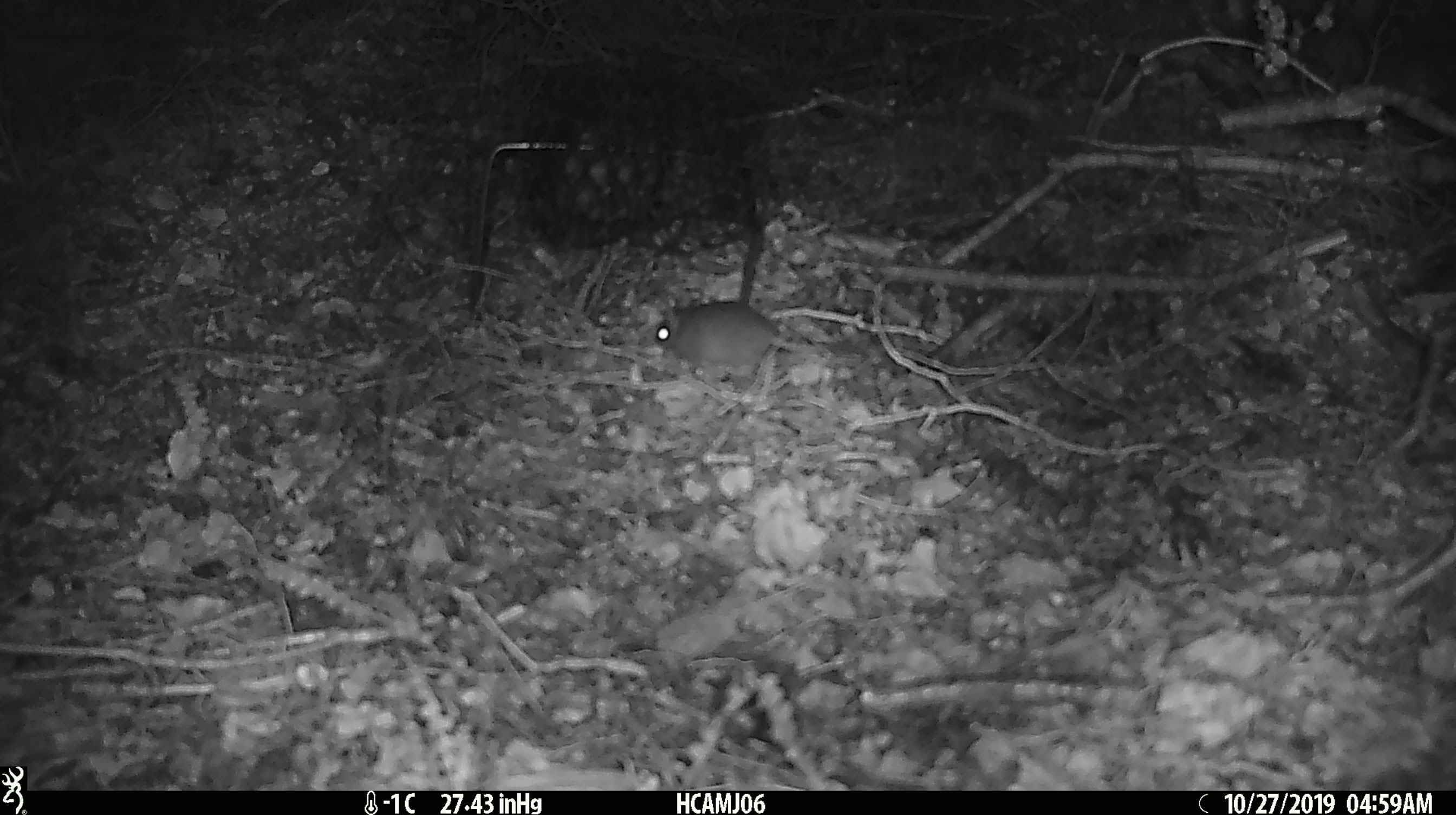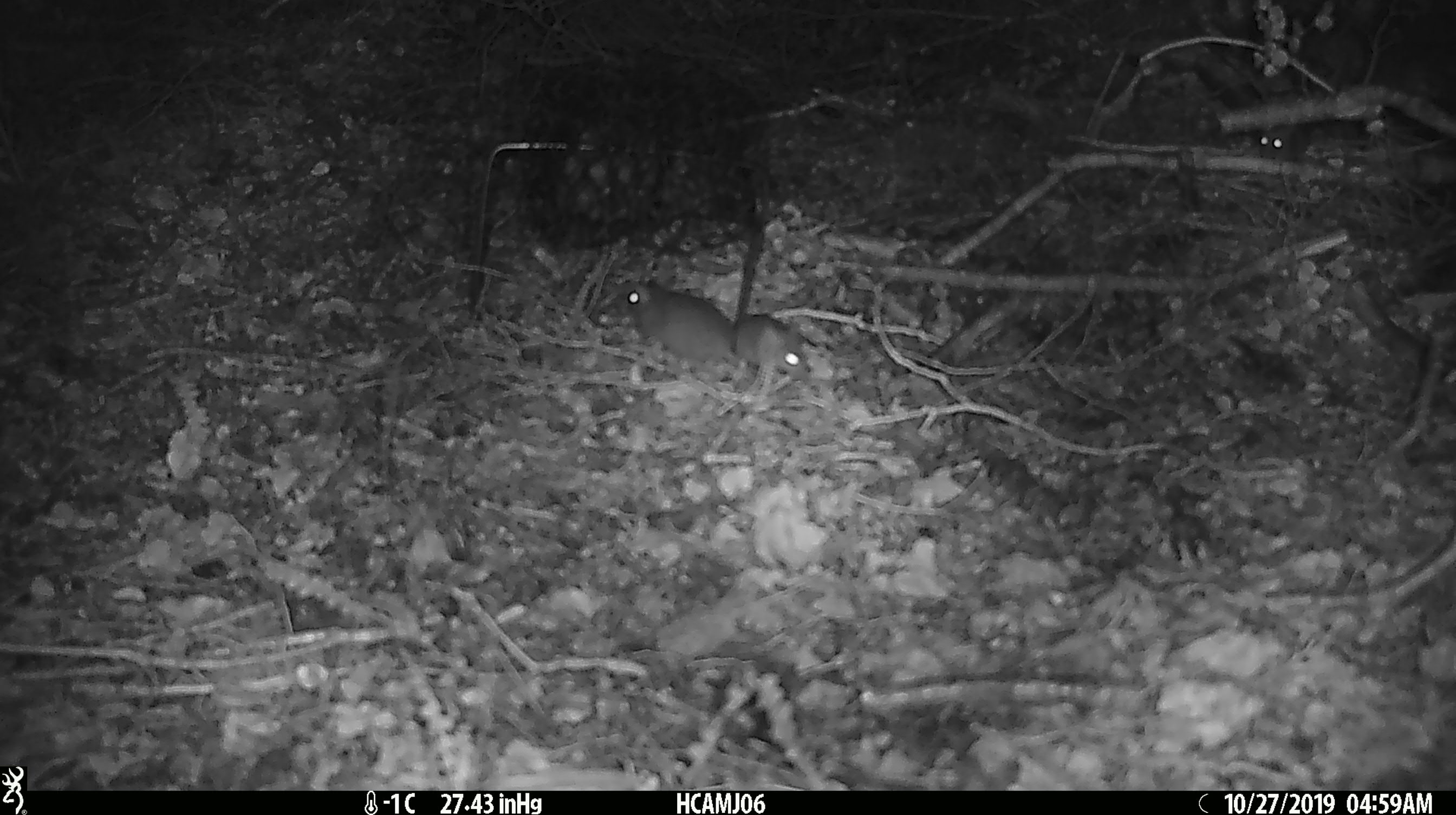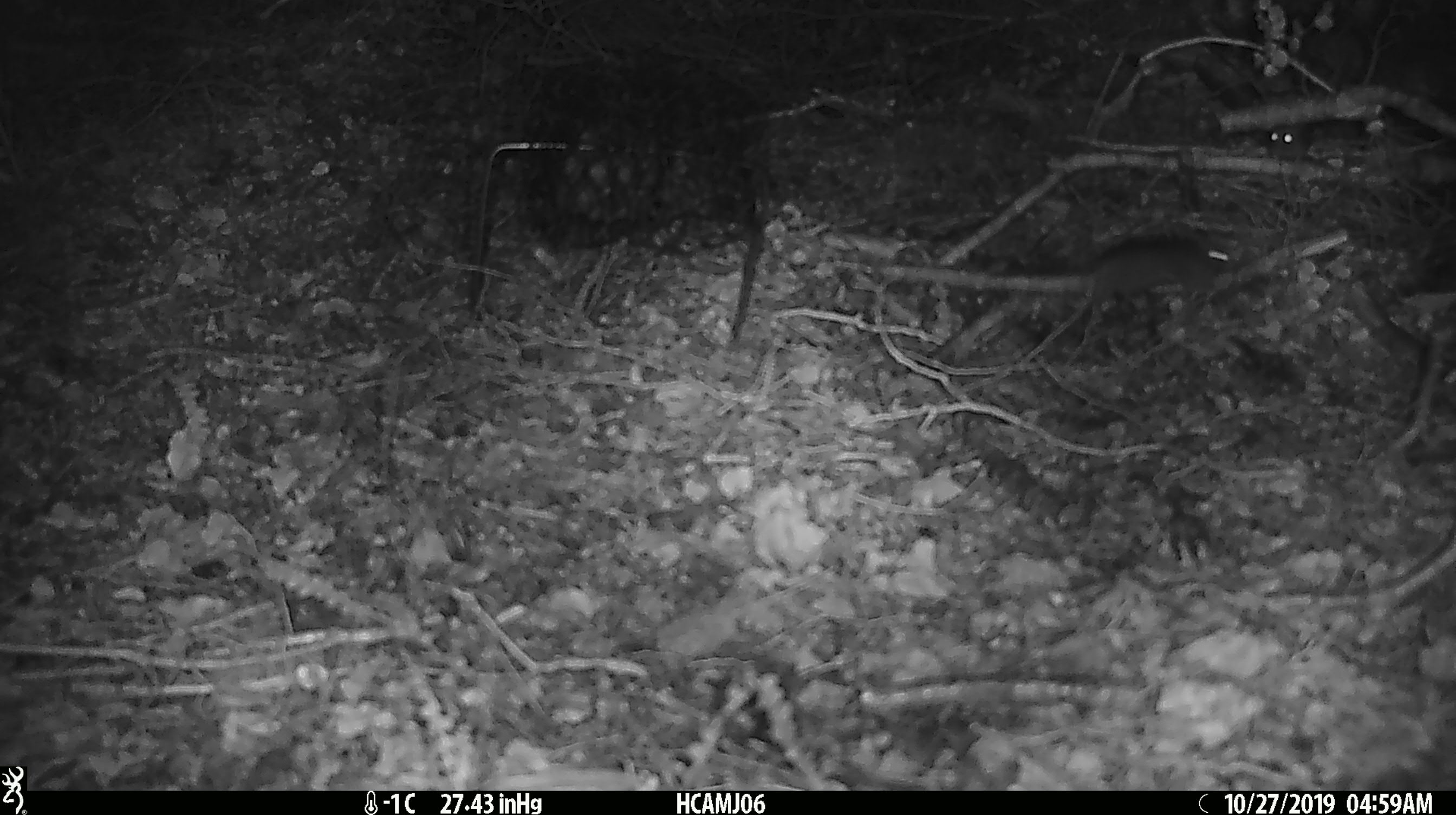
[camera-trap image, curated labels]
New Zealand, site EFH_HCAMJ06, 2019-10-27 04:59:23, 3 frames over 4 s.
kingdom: Animalia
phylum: Chordata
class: Mammalia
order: Rodentia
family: Muridae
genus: Mus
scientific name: Mus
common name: mouse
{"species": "mouse (Mus)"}